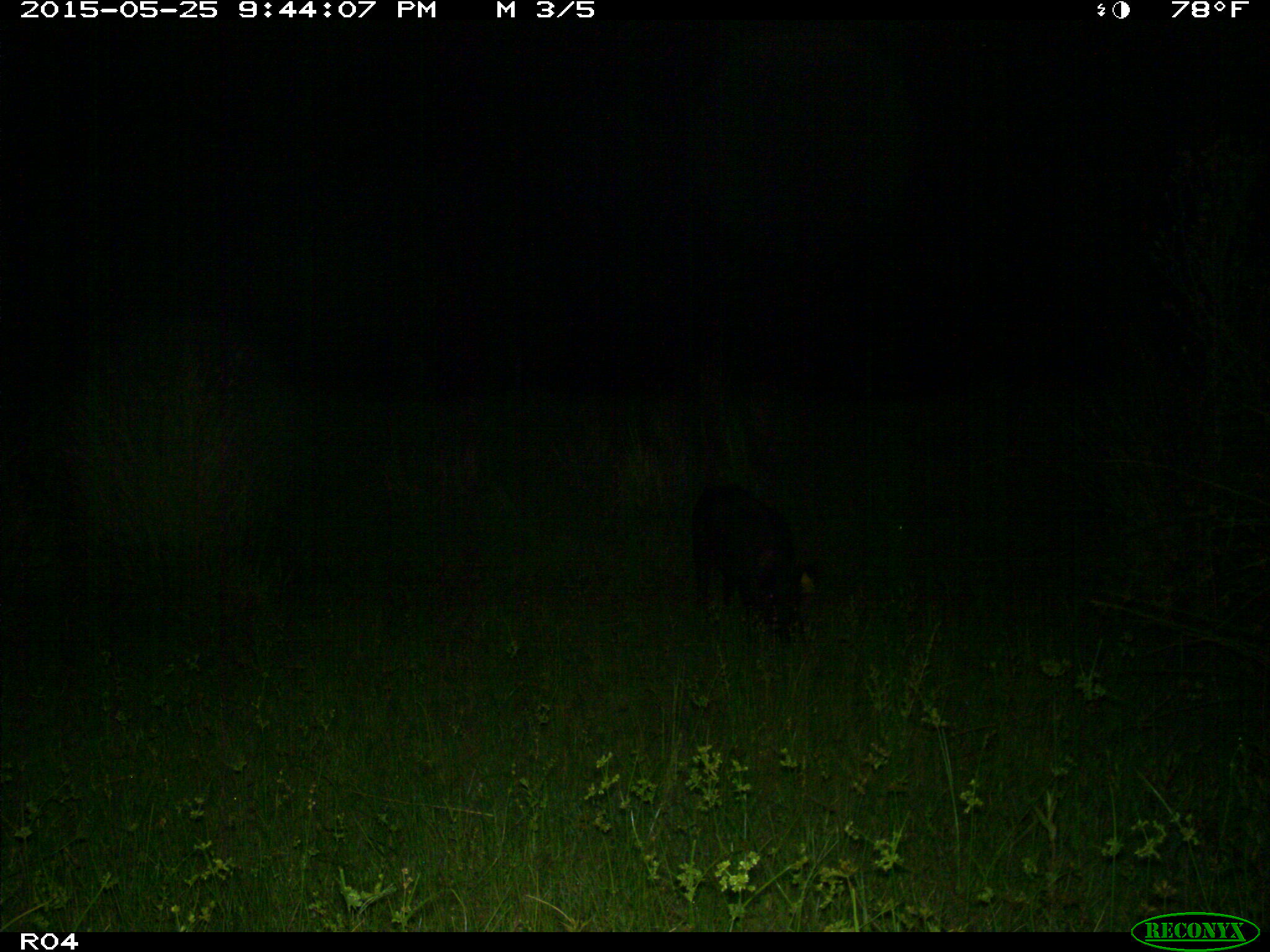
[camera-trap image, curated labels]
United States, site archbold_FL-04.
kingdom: Animalia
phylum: Chordata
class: Mammalia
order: Artiodactyla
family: Suidae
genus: Sus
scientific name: Sus scrofa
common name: wild boar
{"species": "Sus scrofa (wild boar)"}